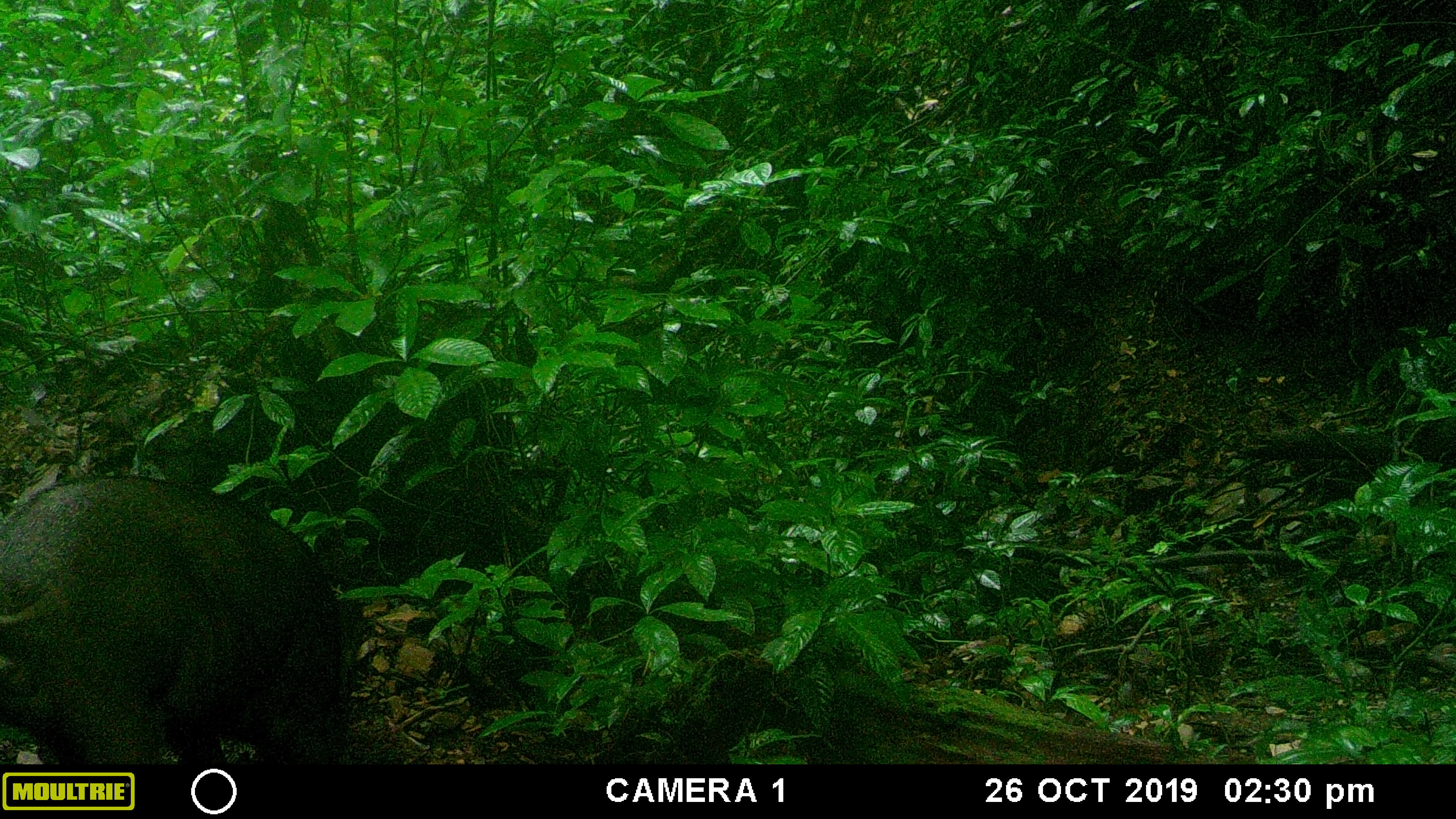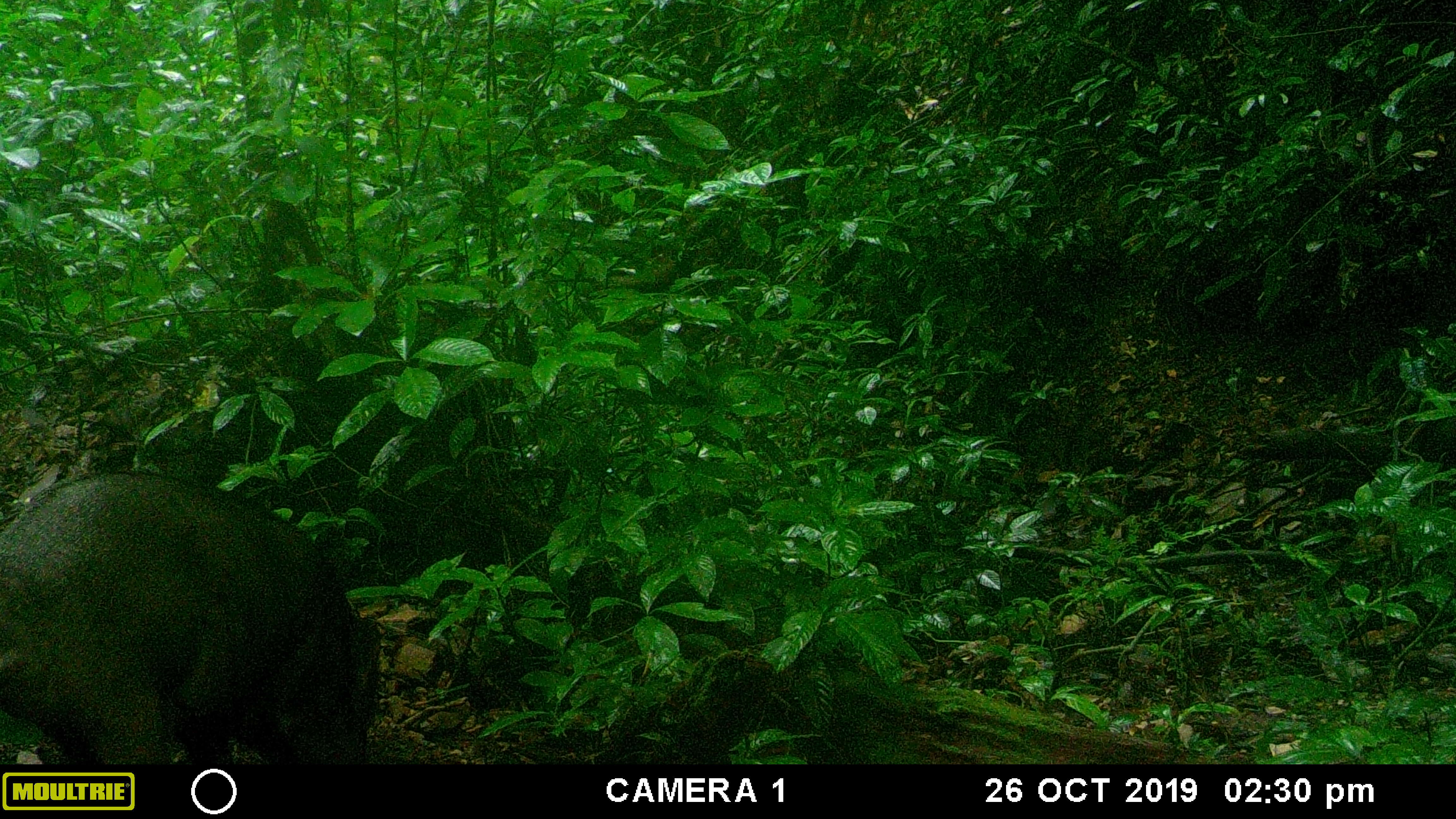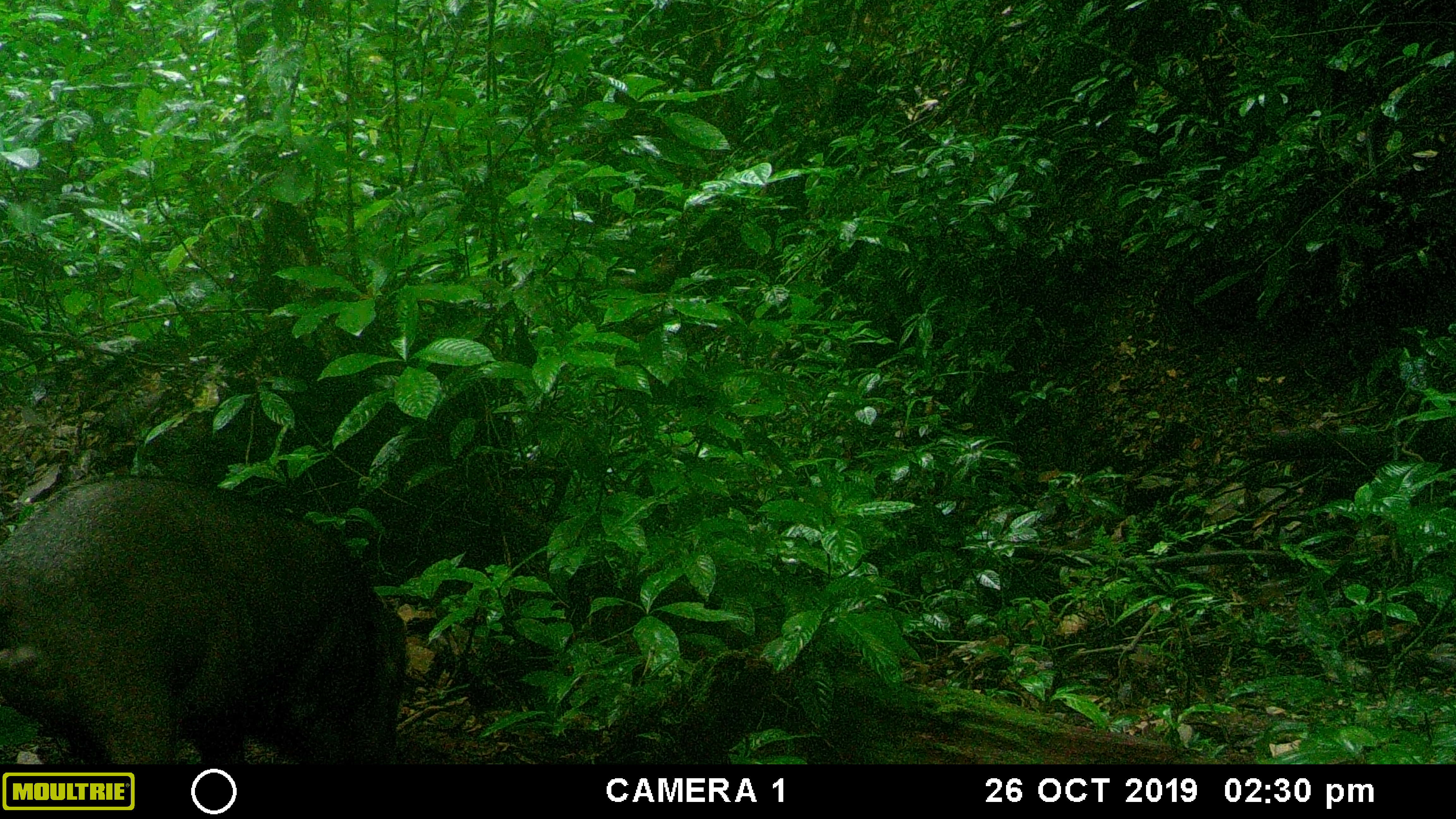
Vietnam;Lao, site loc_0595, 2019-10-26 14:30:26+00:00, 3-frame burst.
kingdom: Animalia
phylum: Chordata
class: Mammalia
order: Artiodactyla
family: Suidae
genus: Sus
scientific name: Sus scrofa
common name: eurasian wild pig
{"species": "eurasian wild pig (Sus scrofa)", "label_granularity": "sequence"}